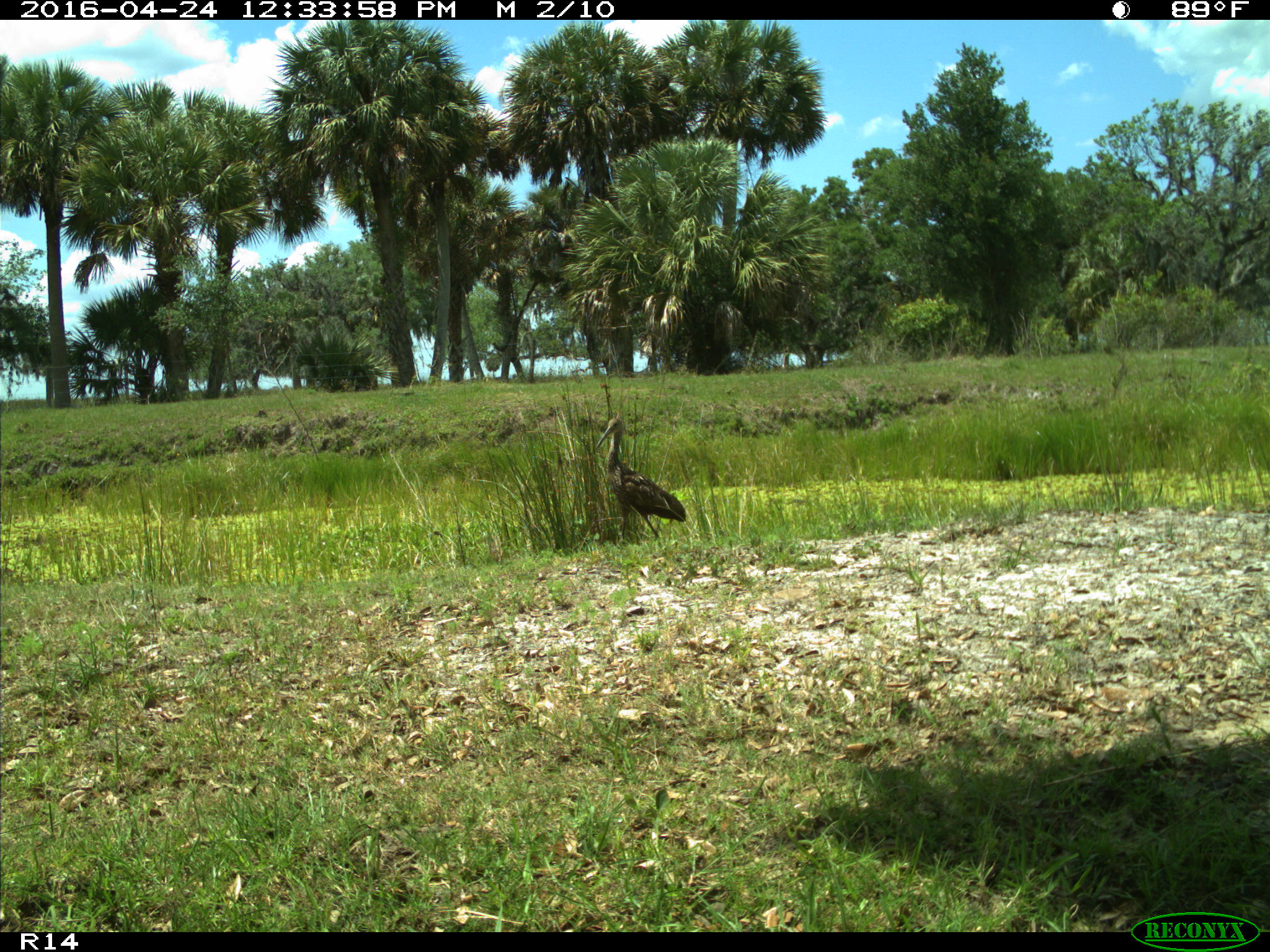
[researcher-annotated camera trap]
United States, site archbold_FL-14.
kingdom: Animalia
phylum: Chordata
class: Aves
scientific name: Aves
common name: birds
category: unidentified bird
Unidentified bird (birds) (Aves).